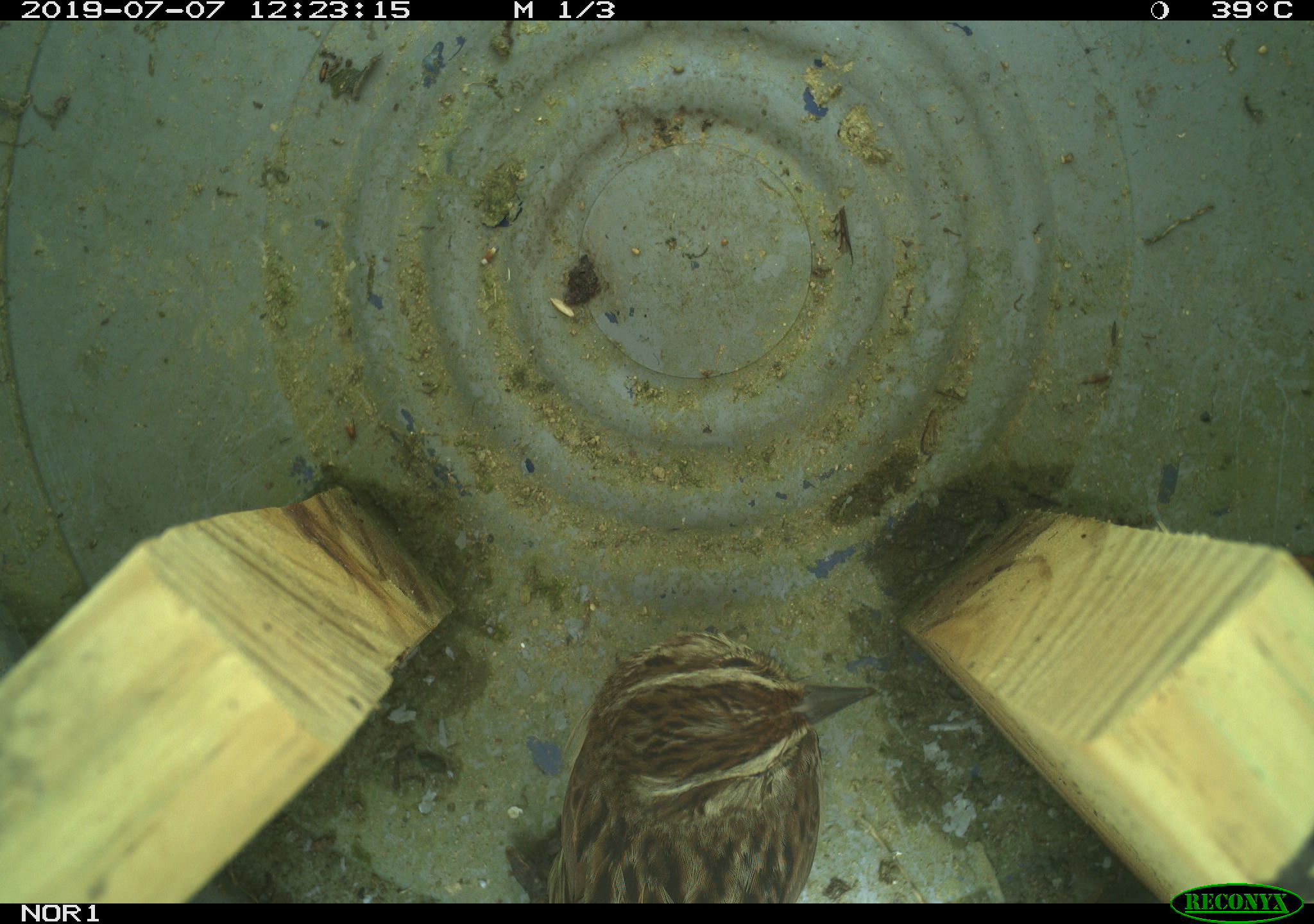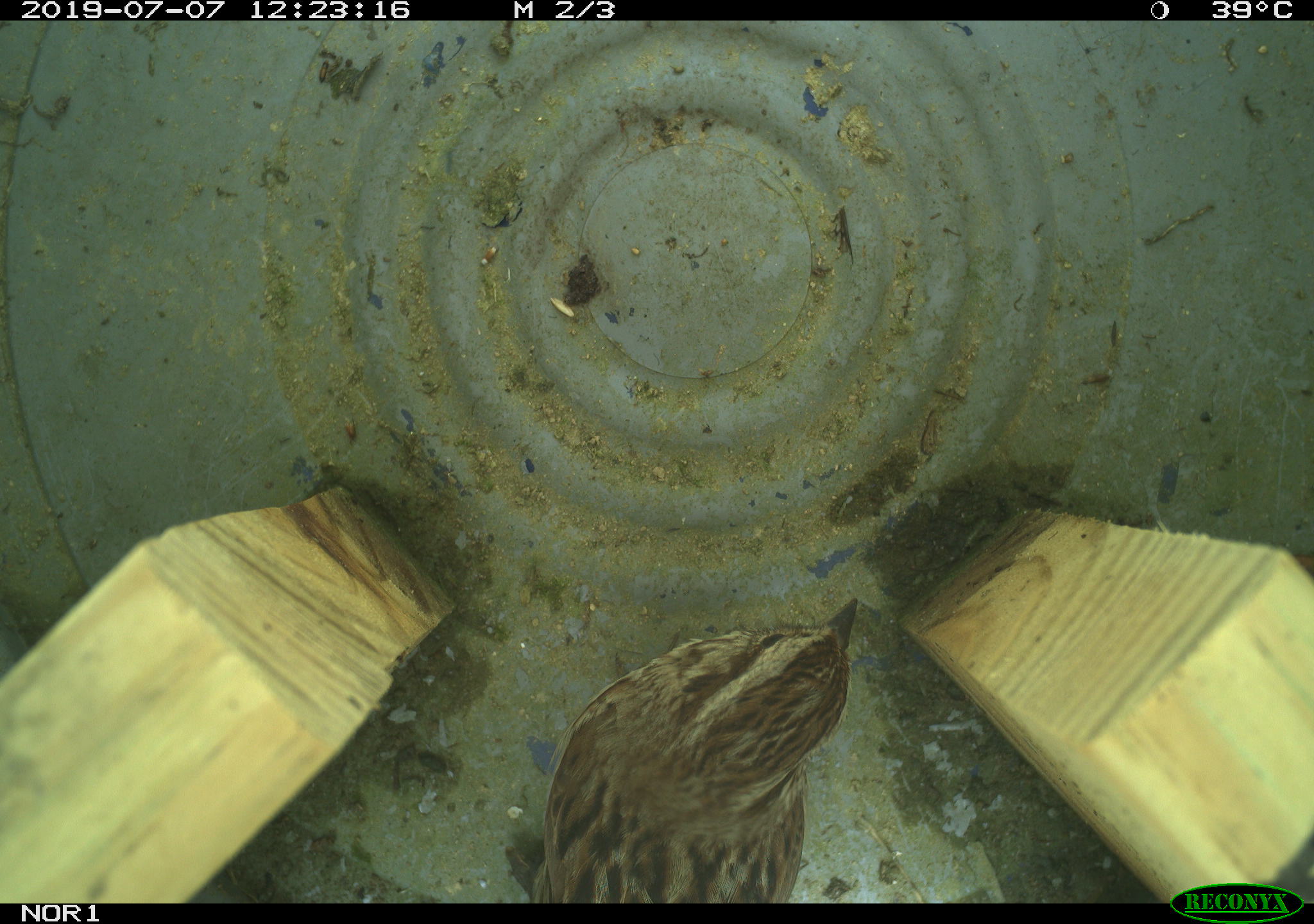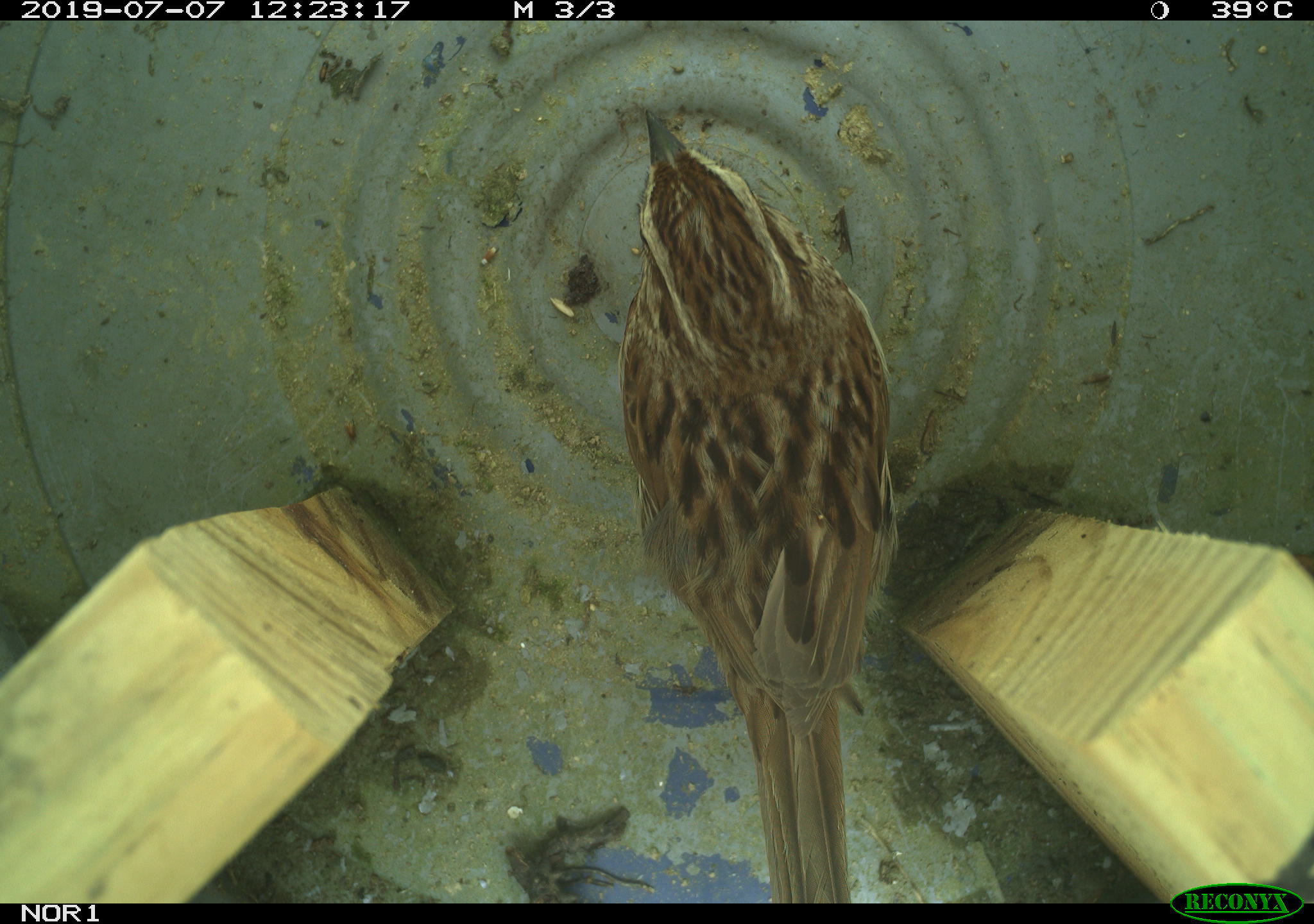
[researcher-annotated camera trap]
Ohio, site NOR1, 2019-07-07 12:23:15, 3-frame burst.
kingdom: Animalia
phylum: Chordata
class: Aves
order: Passeriformes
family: Passerellidae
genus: Melospiza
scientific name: Melospiza melodia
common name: song sparrow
Song sparrow (Melospiza melodia).